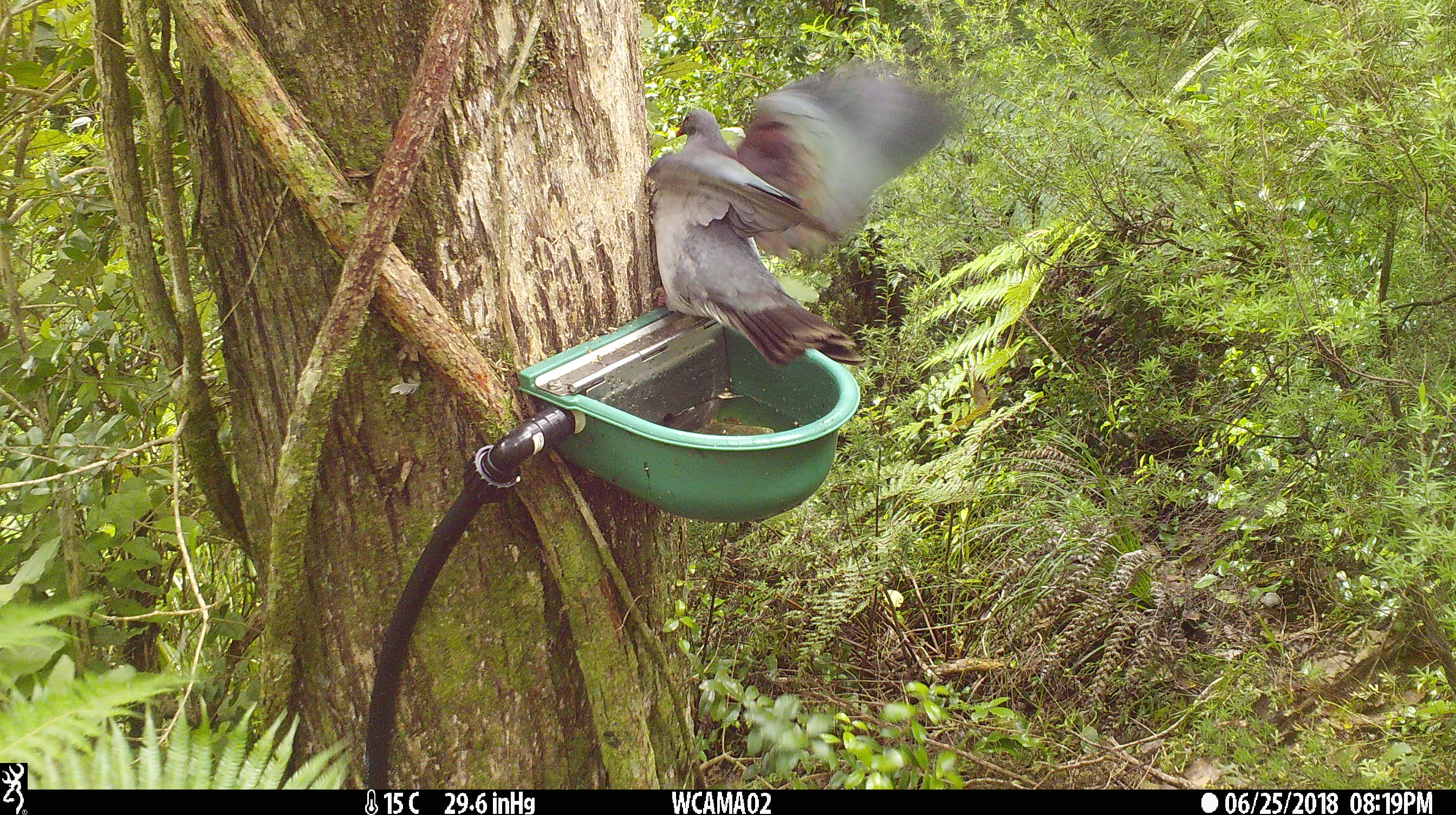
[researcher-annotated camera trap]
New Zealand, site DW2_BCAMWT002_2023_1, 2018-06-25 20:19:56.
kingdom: Animalia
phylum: Chordata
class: Aves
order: Columbiformes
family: Columbidae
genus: Hemiphaga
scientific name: Hemiphaga novaeseelandiae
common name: new zealand pigeon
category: kereru